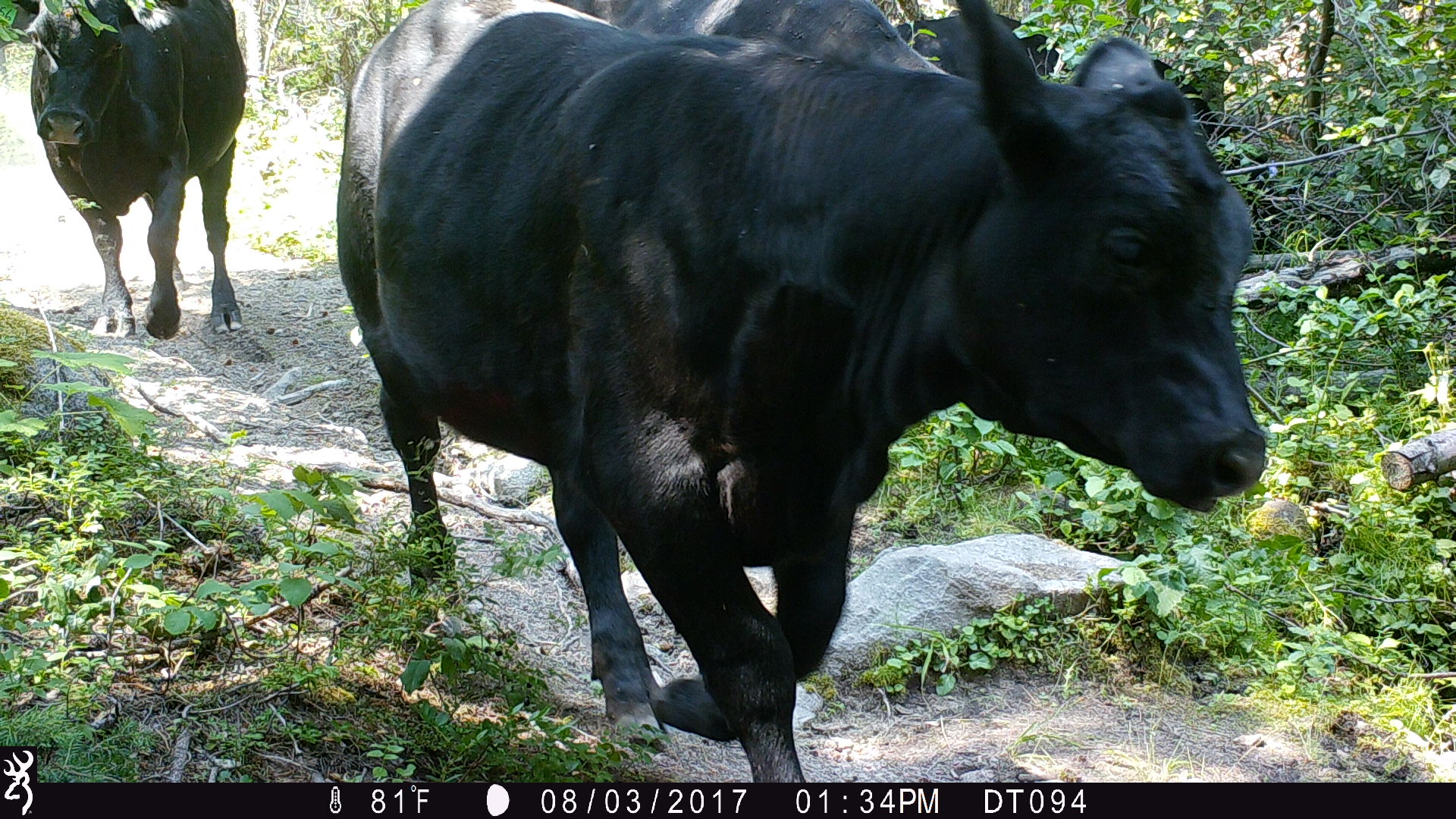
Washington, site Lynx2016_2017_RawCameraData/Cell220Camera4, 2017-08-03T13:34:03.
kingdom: Animalia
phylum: Chordata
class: Mammalia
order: Artiodactyla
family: Bovidae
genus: Bos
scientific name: Bos taurus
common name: domestic cattle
Domestic cattle (Bos taurus). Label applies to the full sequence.